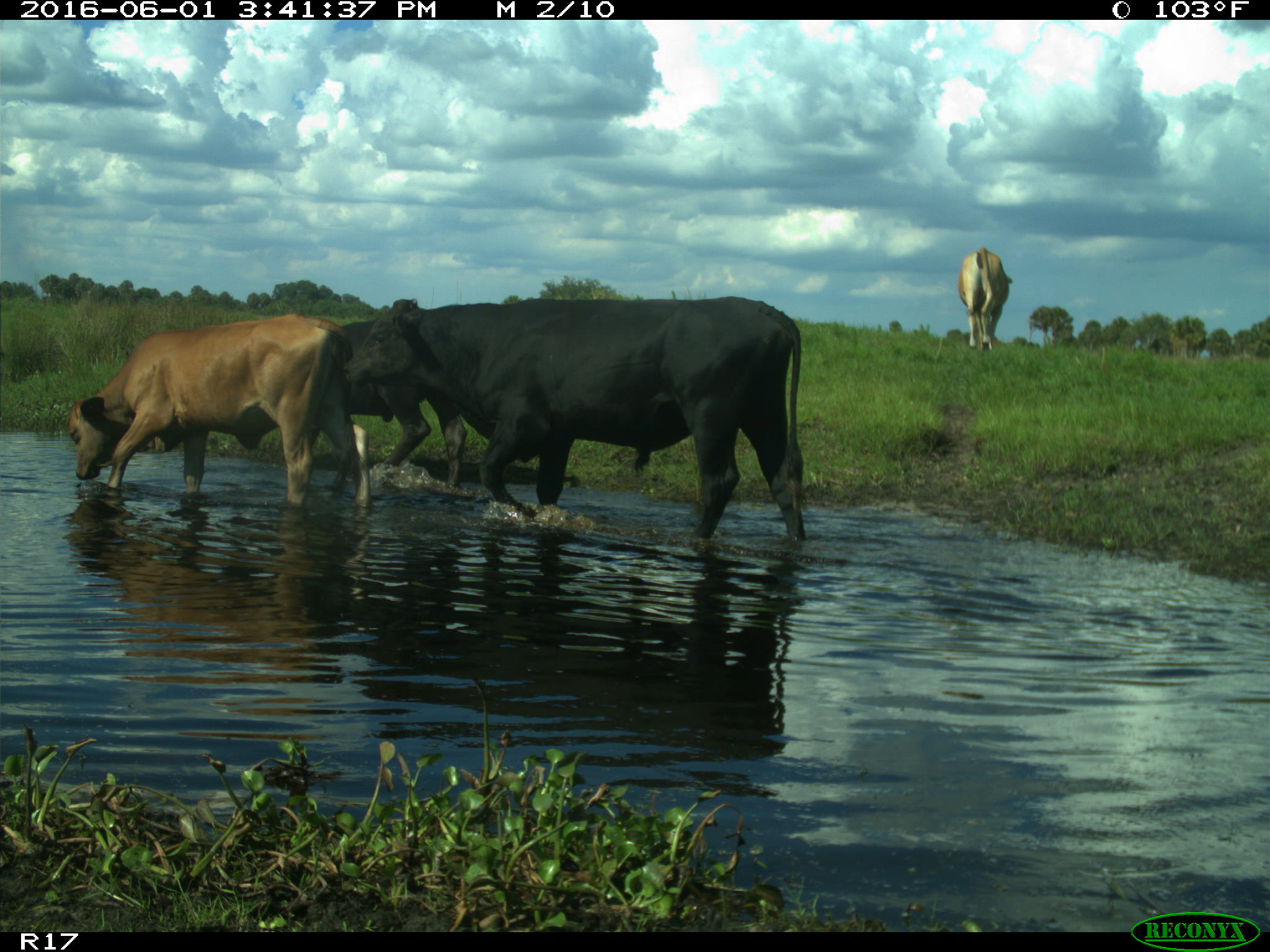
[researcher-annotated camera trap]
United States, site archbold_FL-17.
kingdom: Animalia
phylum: Chordata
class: Mammalia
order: Artiodactyla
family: Bovidae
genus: Bos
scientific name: Bos taurus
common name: domestic cow